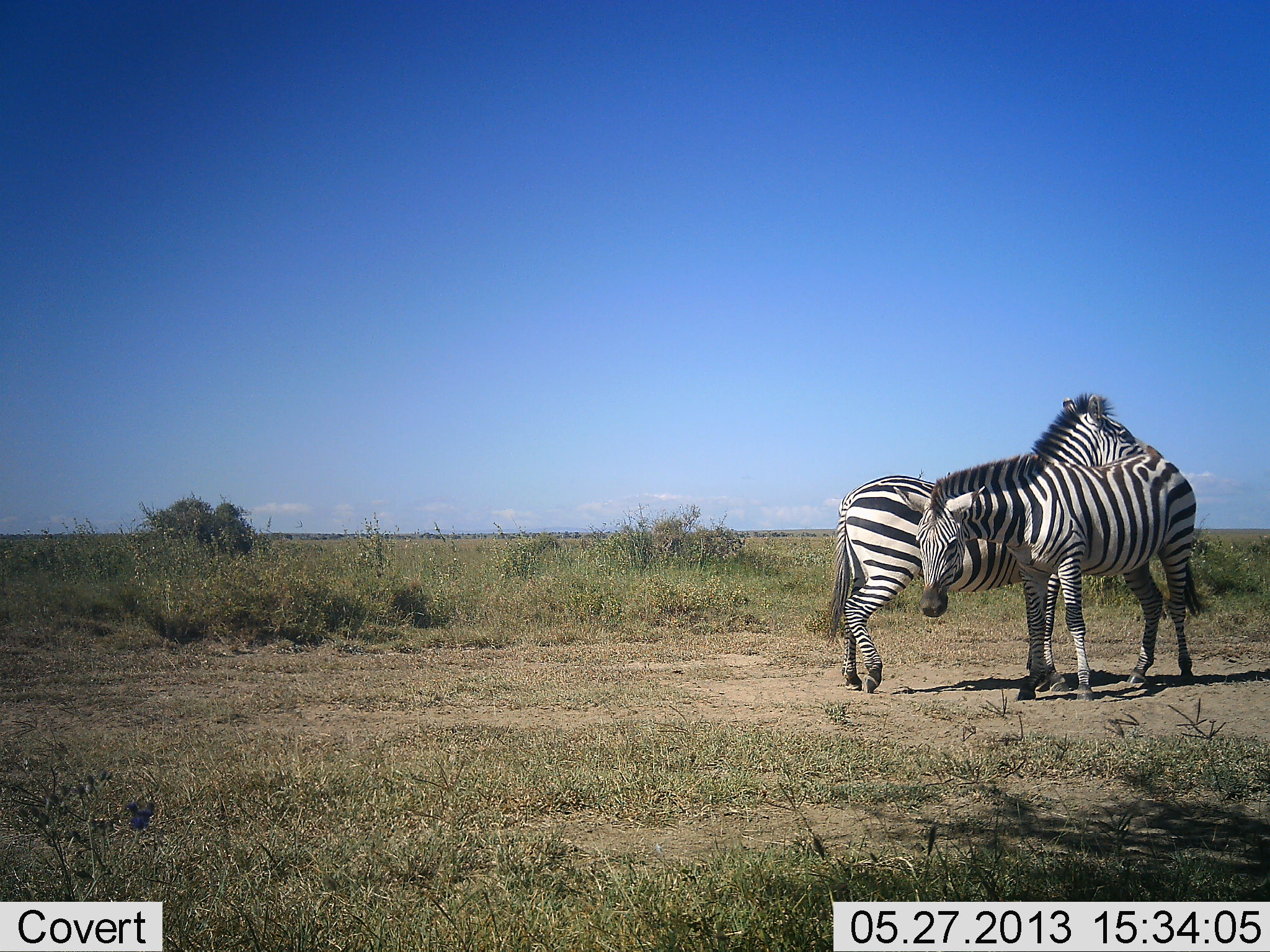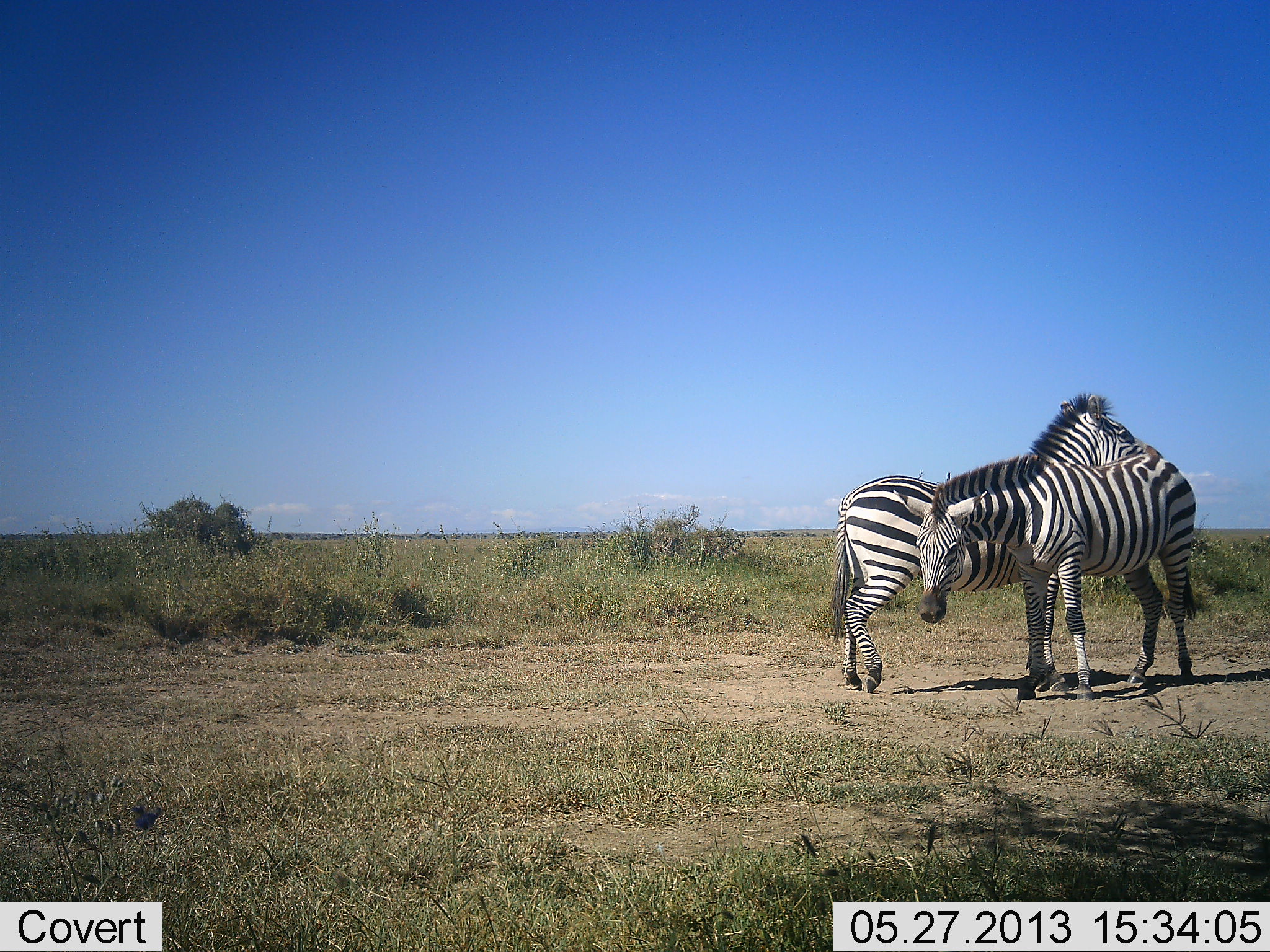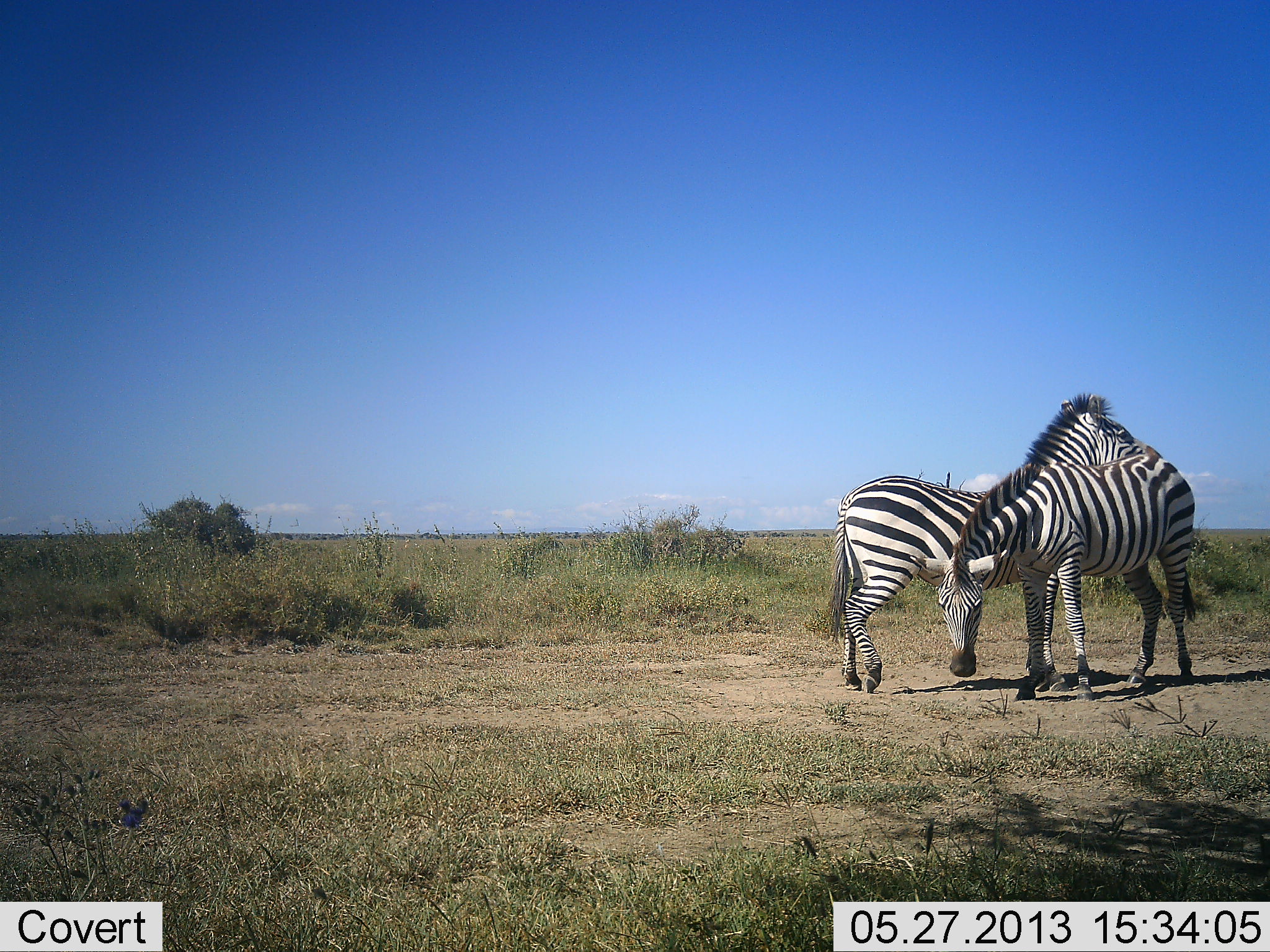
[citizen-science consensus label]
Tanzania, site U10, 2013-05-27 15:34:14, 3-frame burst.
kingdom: Animalia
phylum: Chordata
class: Mammalia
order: Perissodactyla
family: Equidae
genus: Equus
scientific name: Equus quagga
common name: plains zebra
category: zebra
Zebra (plains zebra) (Equus quagga), count 2. Behavior (volunteer vote fractions): standing 60%, resting 0%, moving 0%, interacting 40%. Young present (vote fraction): 0%. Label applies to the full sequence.